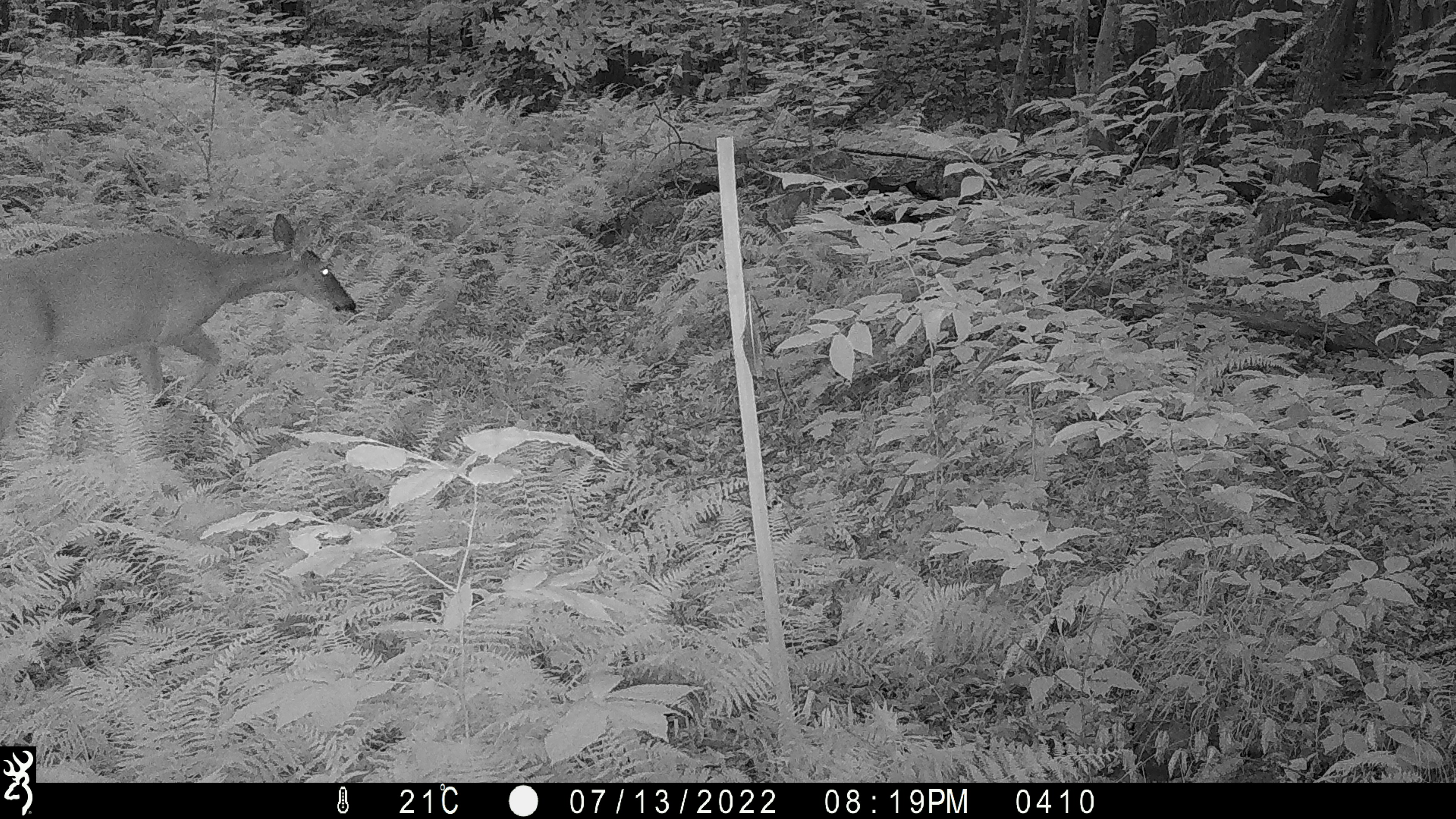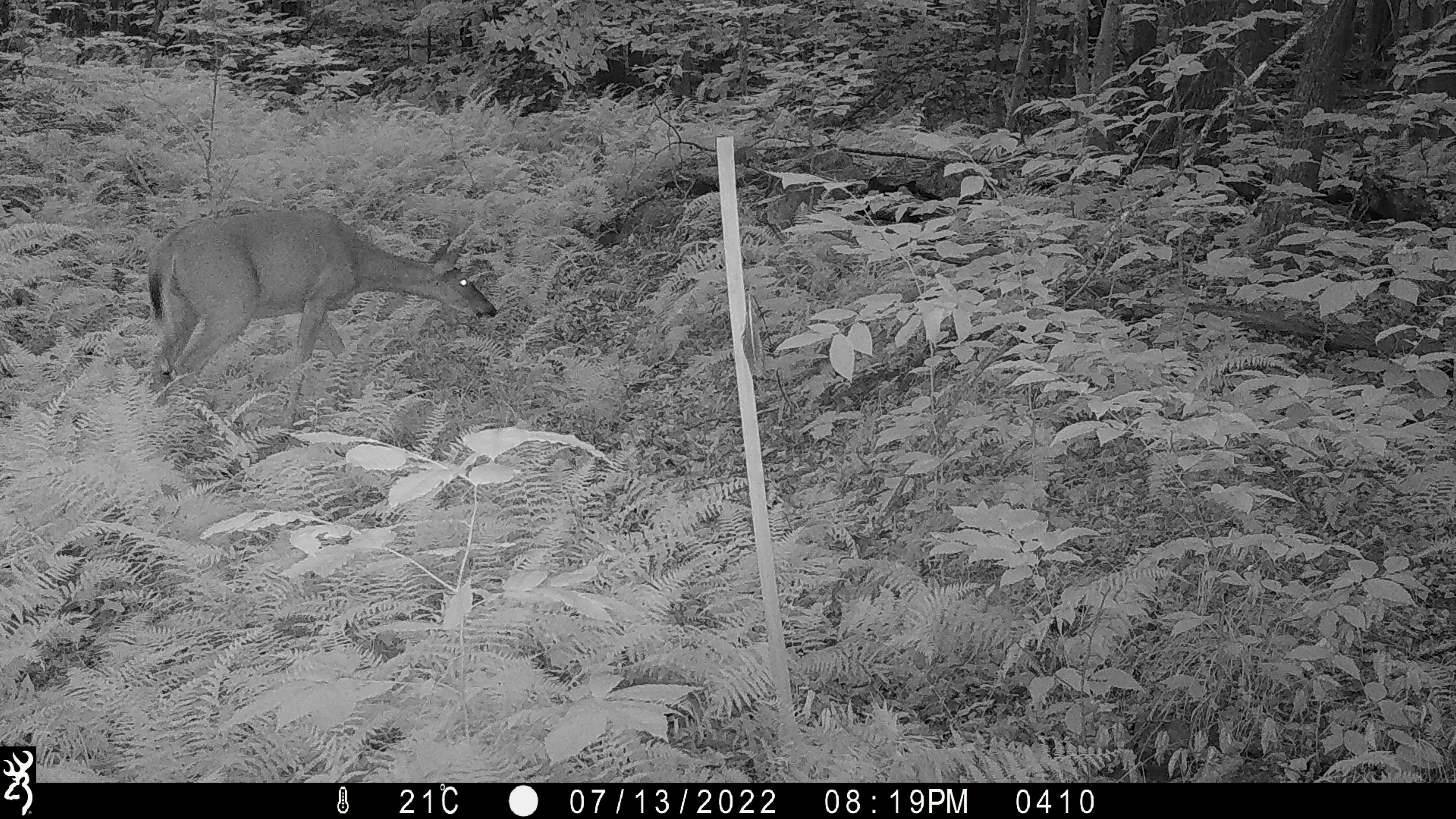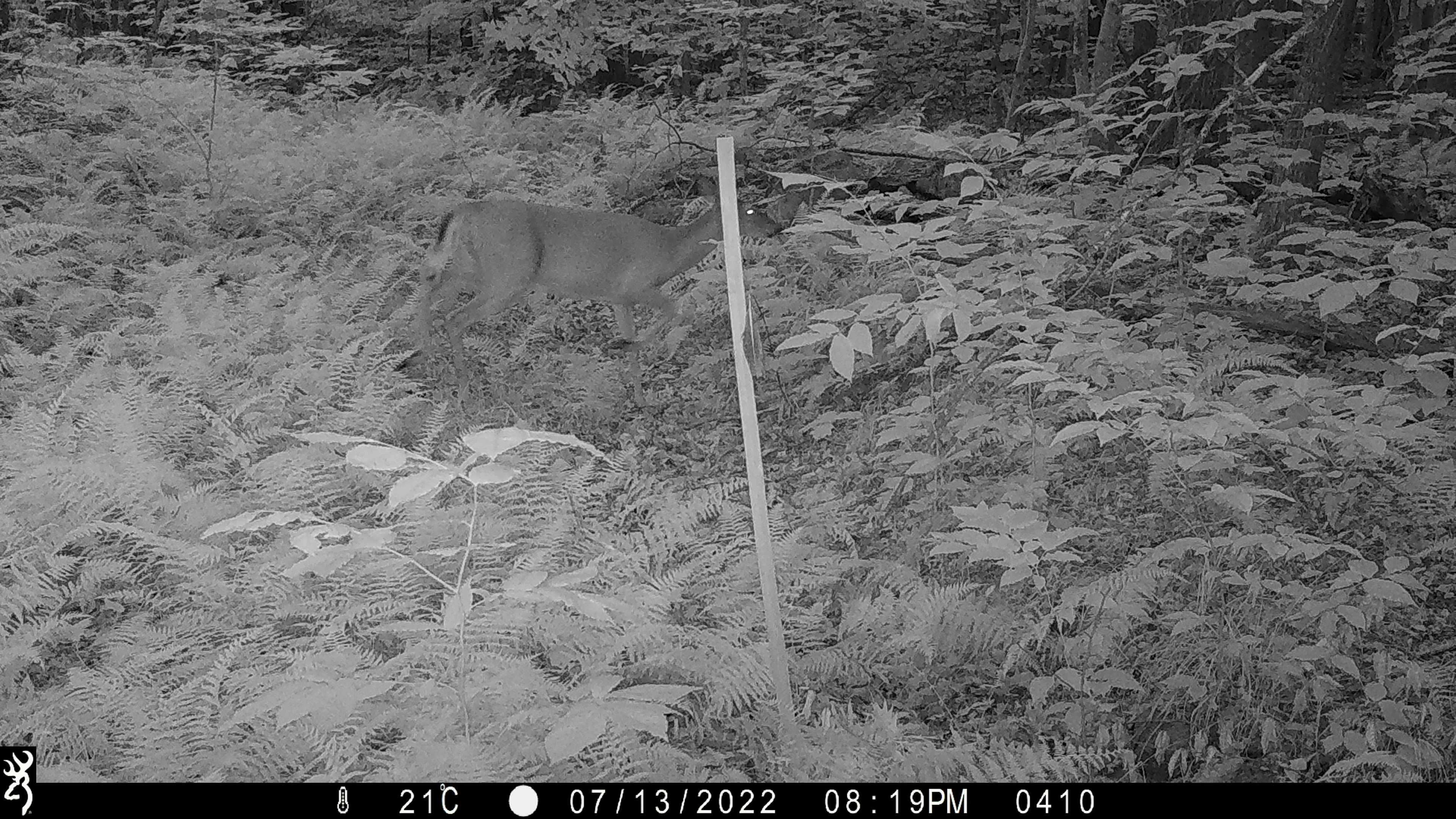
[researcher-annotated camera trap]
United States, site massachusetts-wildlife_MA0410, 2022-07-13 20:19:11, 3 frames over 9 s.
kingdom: Animalia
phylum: Chordata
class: Mammalia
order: Artiodactyla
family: Cervidae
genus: Odocoileus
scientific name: Odocoileus virginianus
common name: white-tailed deer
White-tailed deer (Odocoileus virginianus).